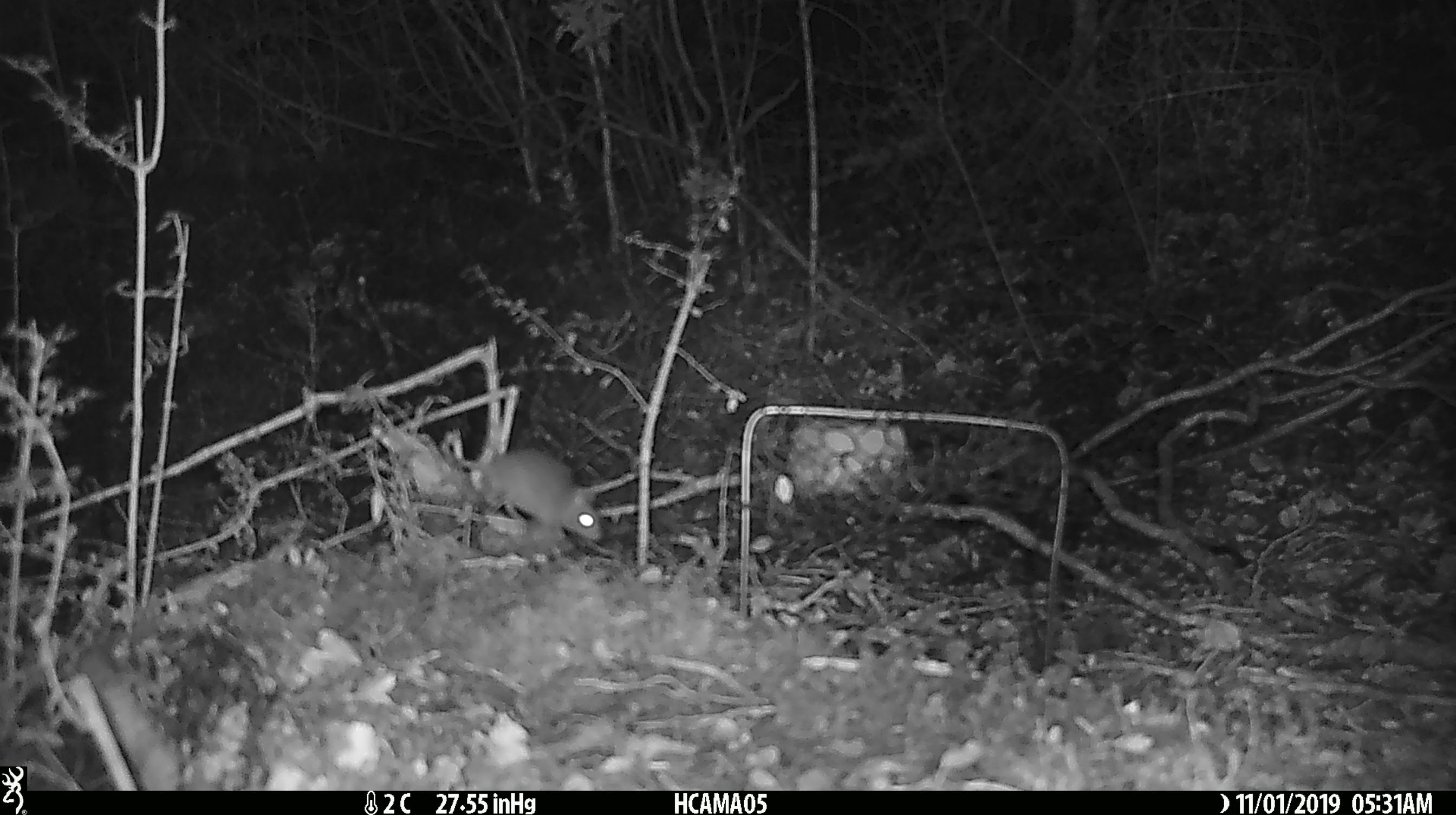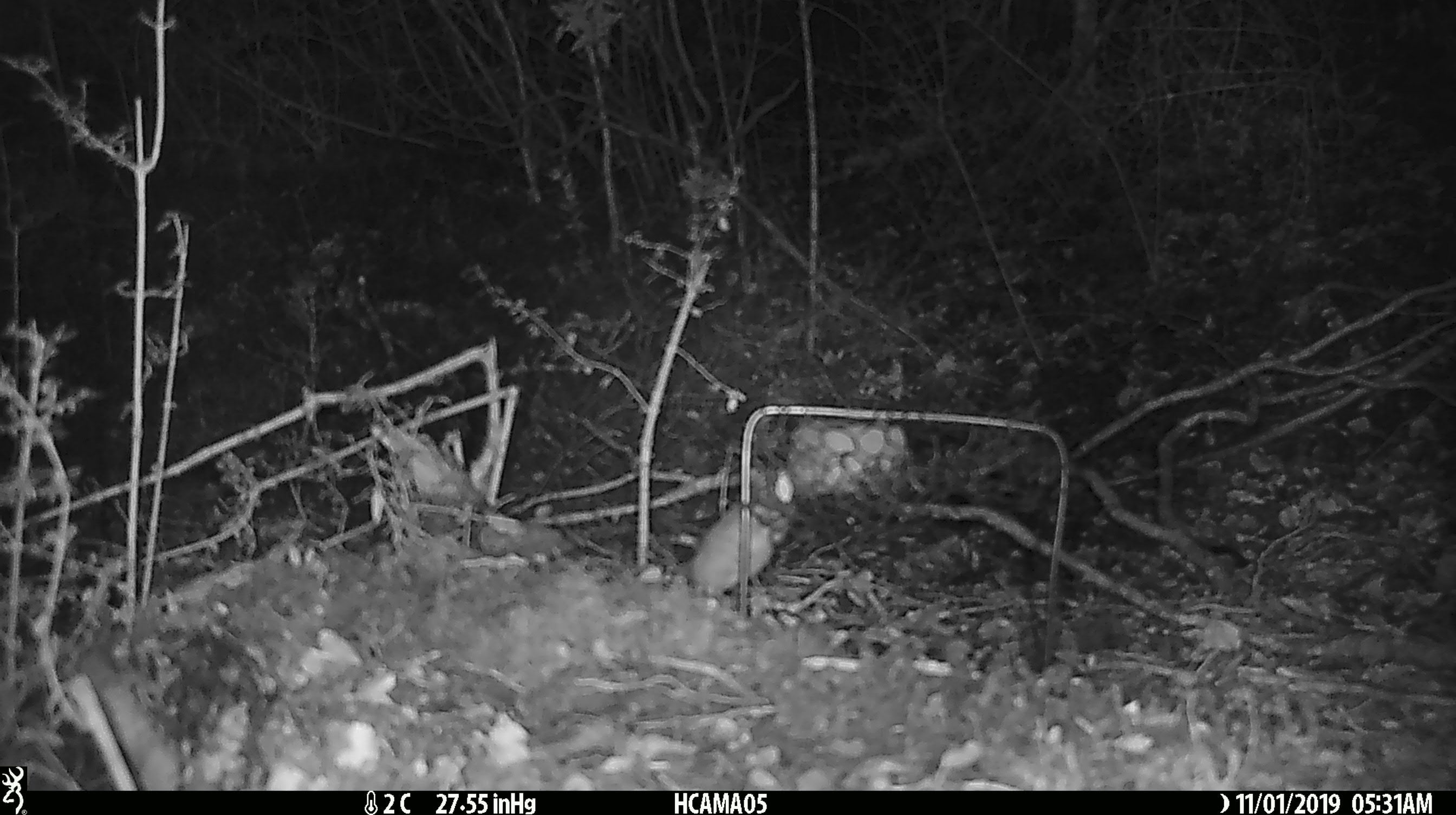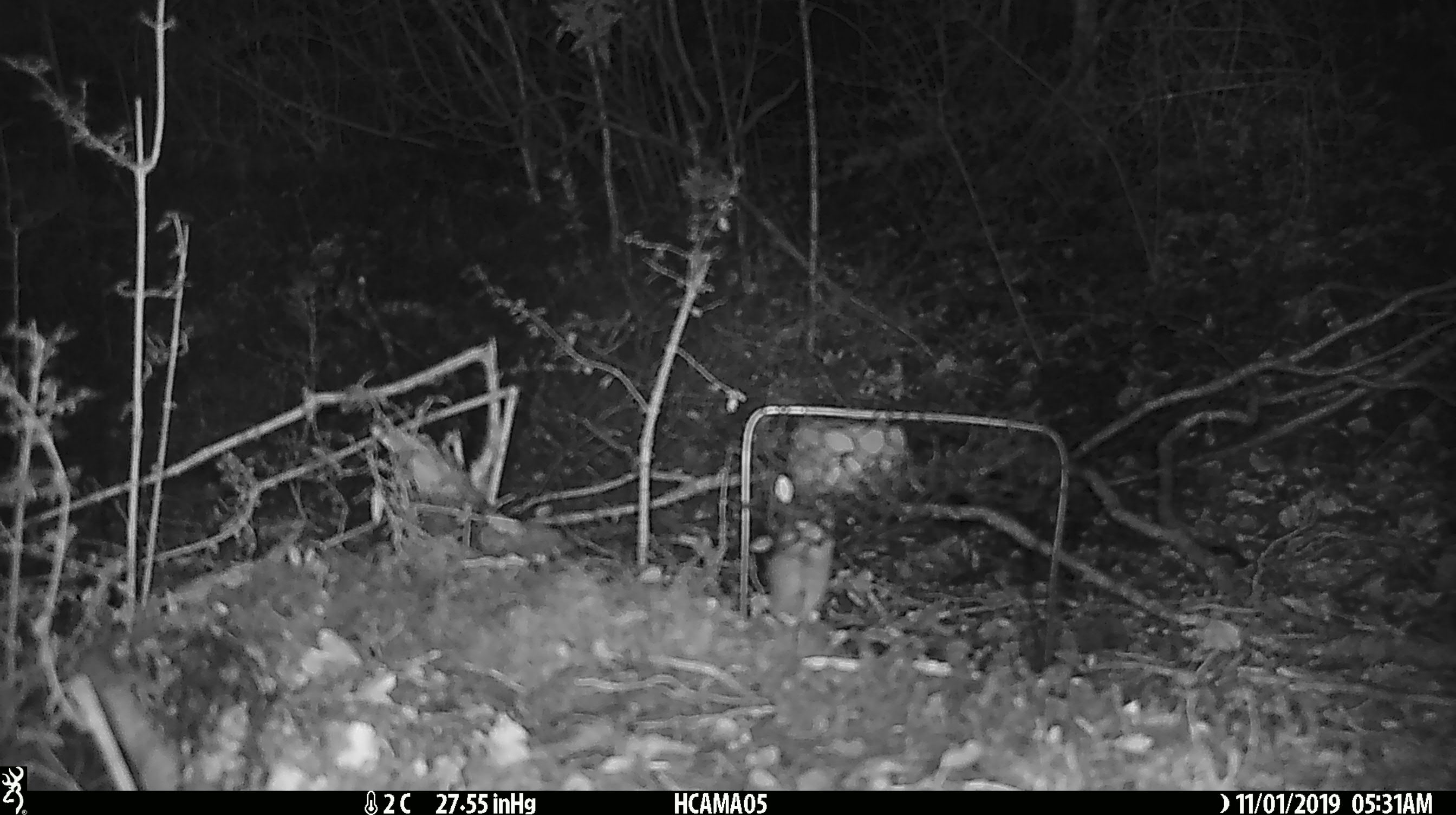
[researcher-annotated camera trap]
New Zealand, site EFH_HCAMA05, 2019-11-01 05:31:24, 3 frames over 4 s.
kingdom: Animalia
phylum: Chordata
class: Mammalia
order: Rodentia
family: Muridae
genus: Mus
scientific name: Mus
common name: mouse